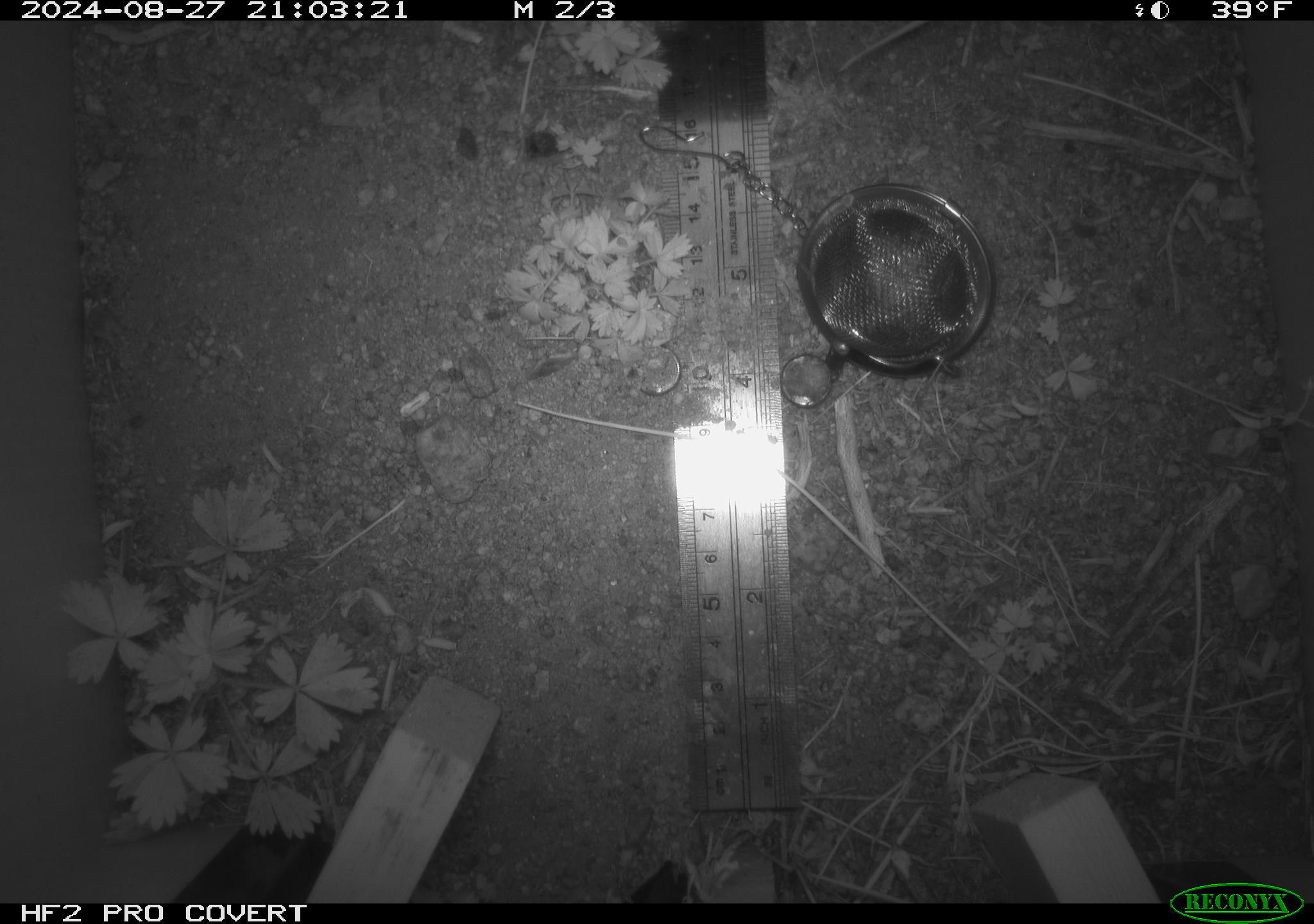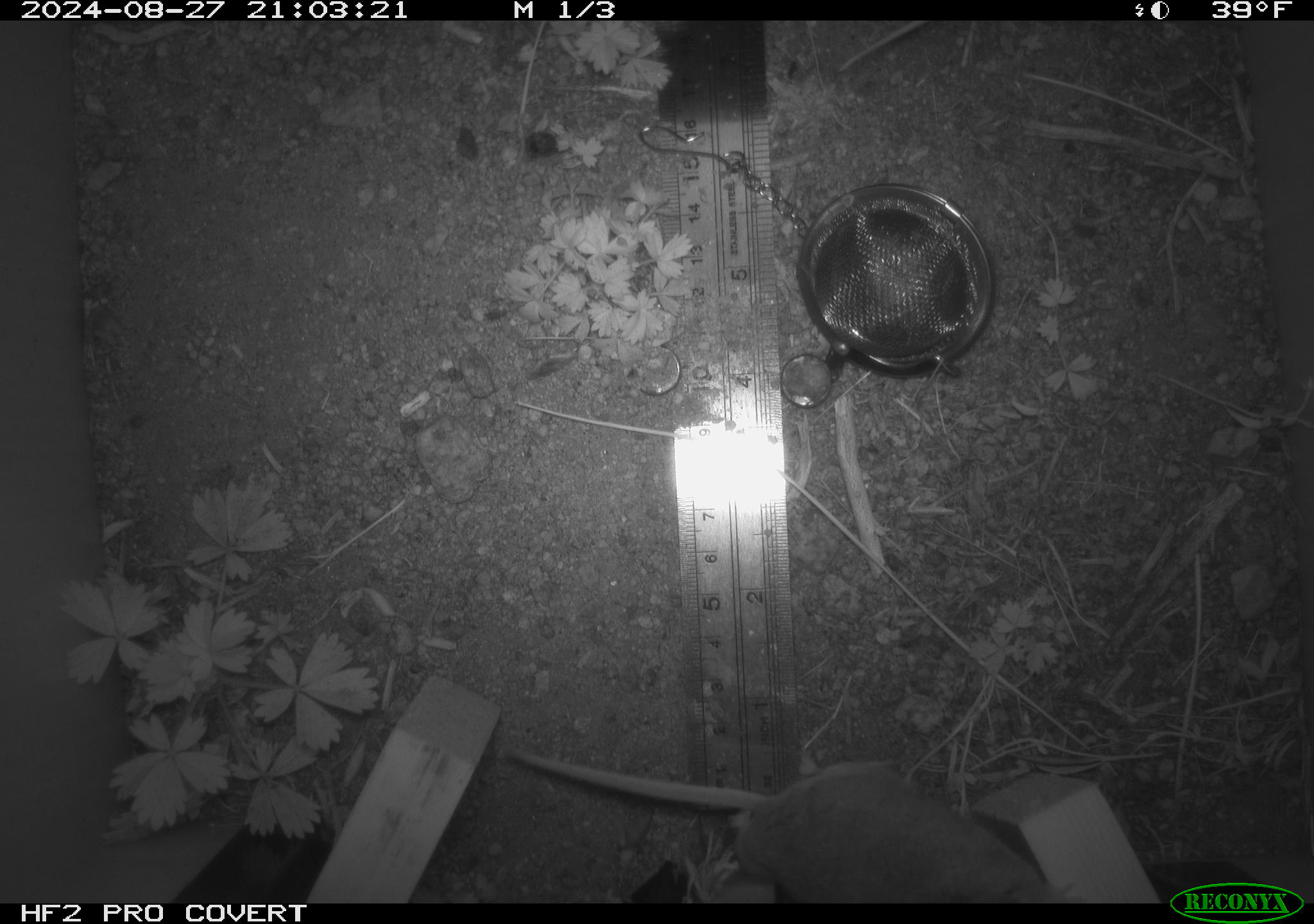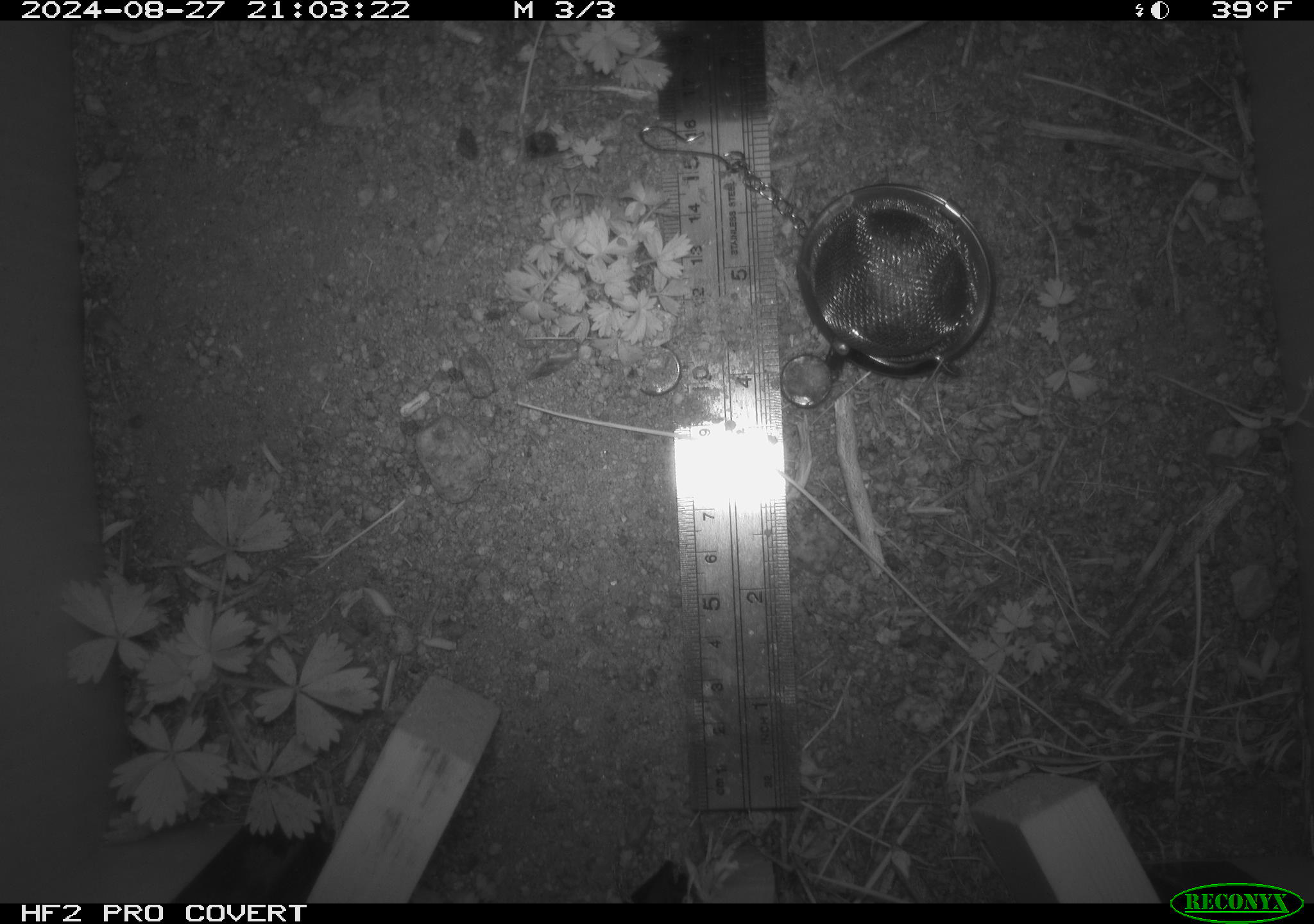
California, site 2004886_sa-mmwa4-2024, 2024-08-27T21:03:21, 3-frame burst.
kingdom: Animalia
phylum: Chordata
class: Mammalia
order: Rodentia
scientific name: Rodentia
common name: mouse species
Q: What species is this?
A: Mouse species (Rodentia).